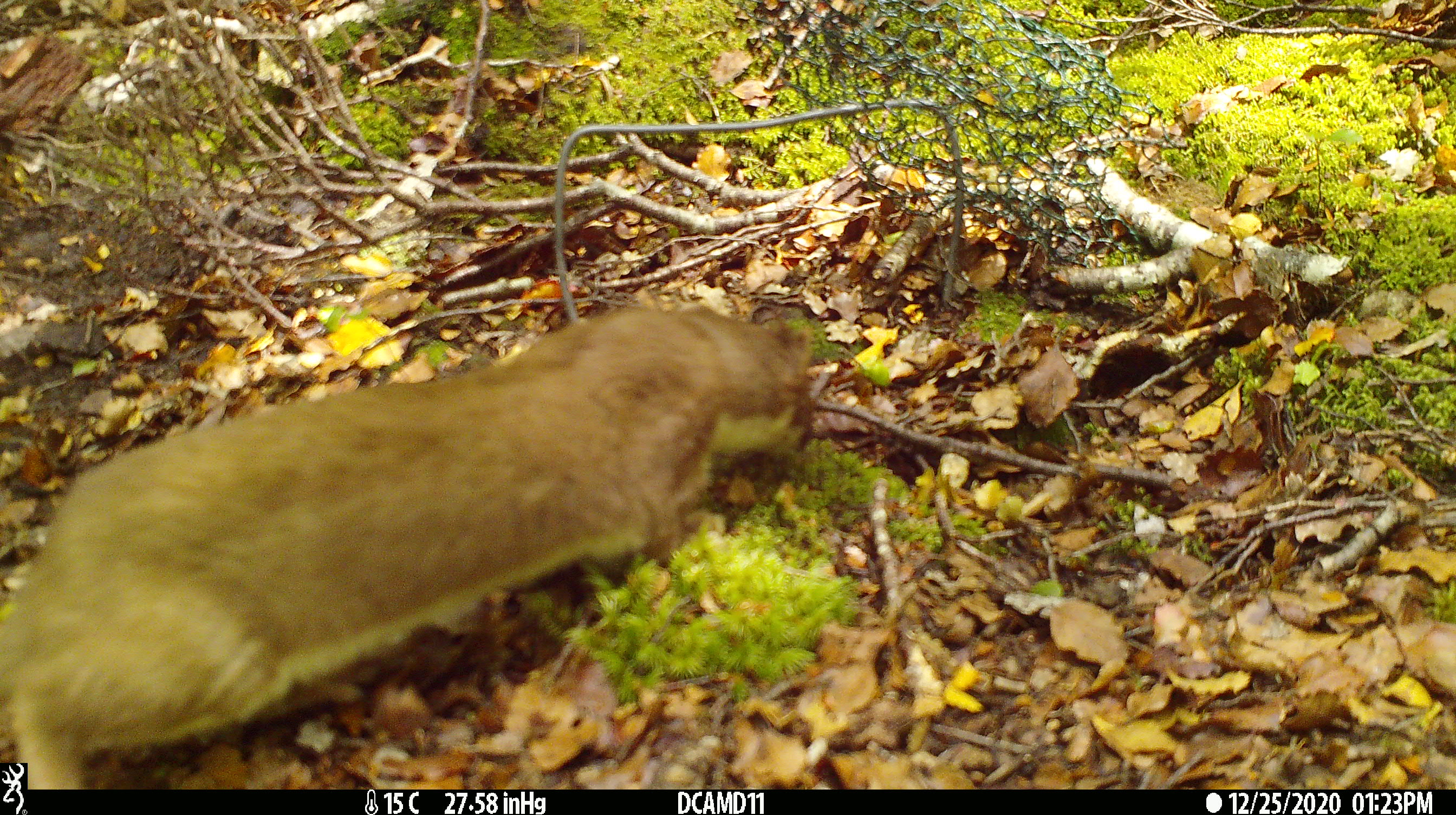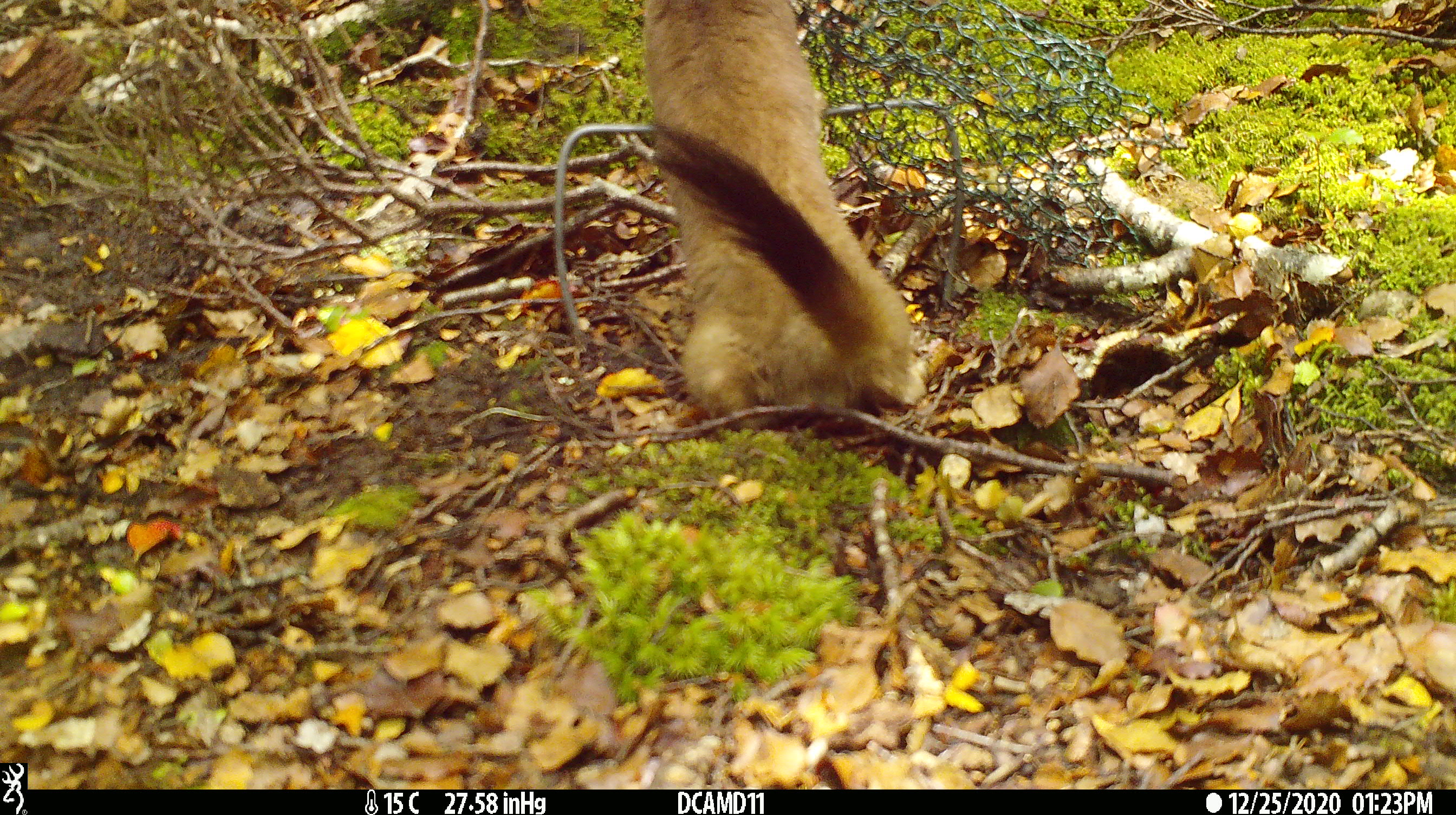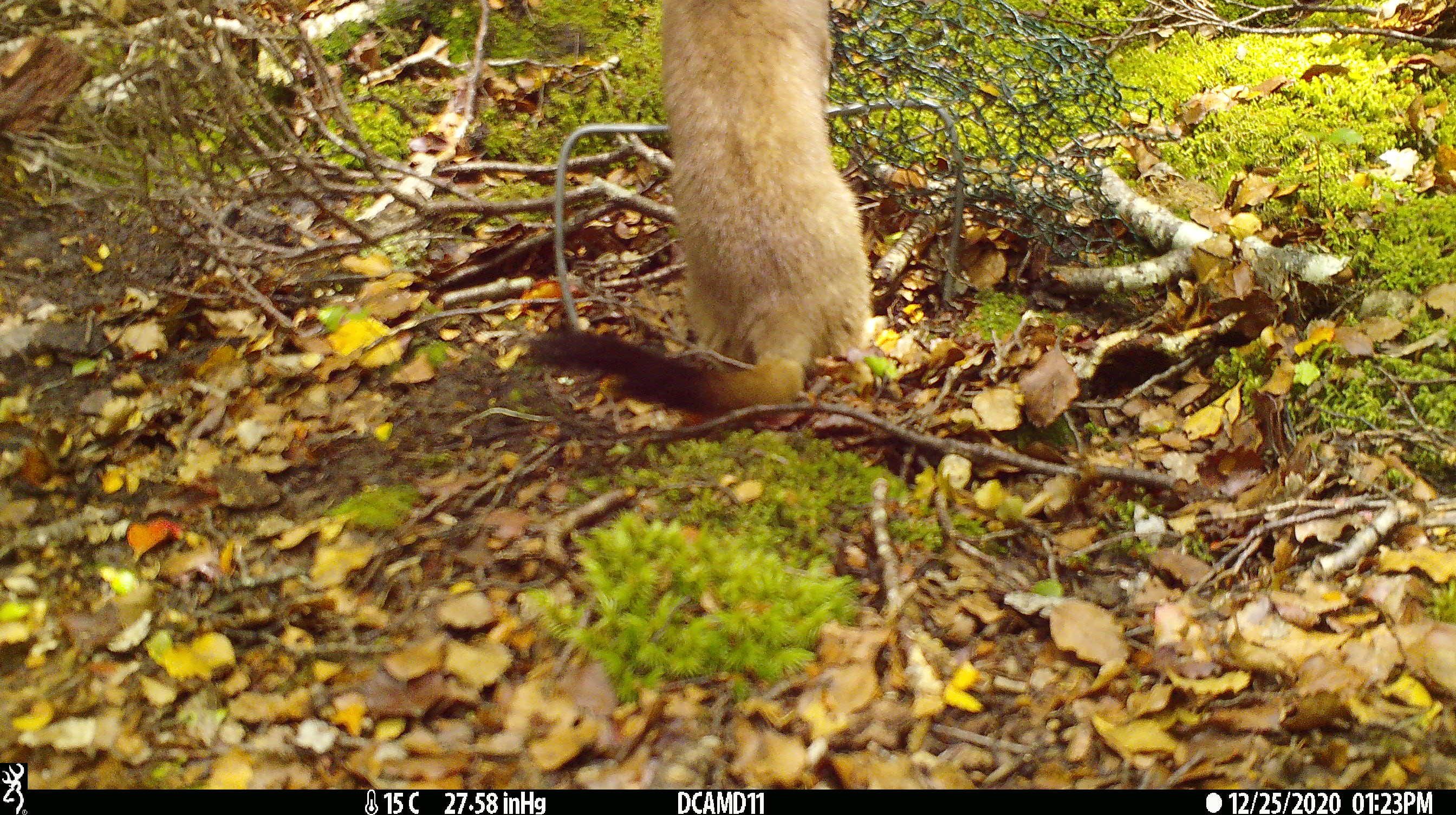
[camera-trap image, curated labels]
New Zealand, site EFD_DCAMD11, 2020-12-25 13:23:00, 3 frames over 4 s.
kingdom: Animalia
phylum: Chordata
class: Mammalia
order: Carnivora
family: Mustelidae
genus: Mustela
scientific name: Mustela erminea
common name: stoat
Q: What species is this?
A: Stoat (Mustela erminea).